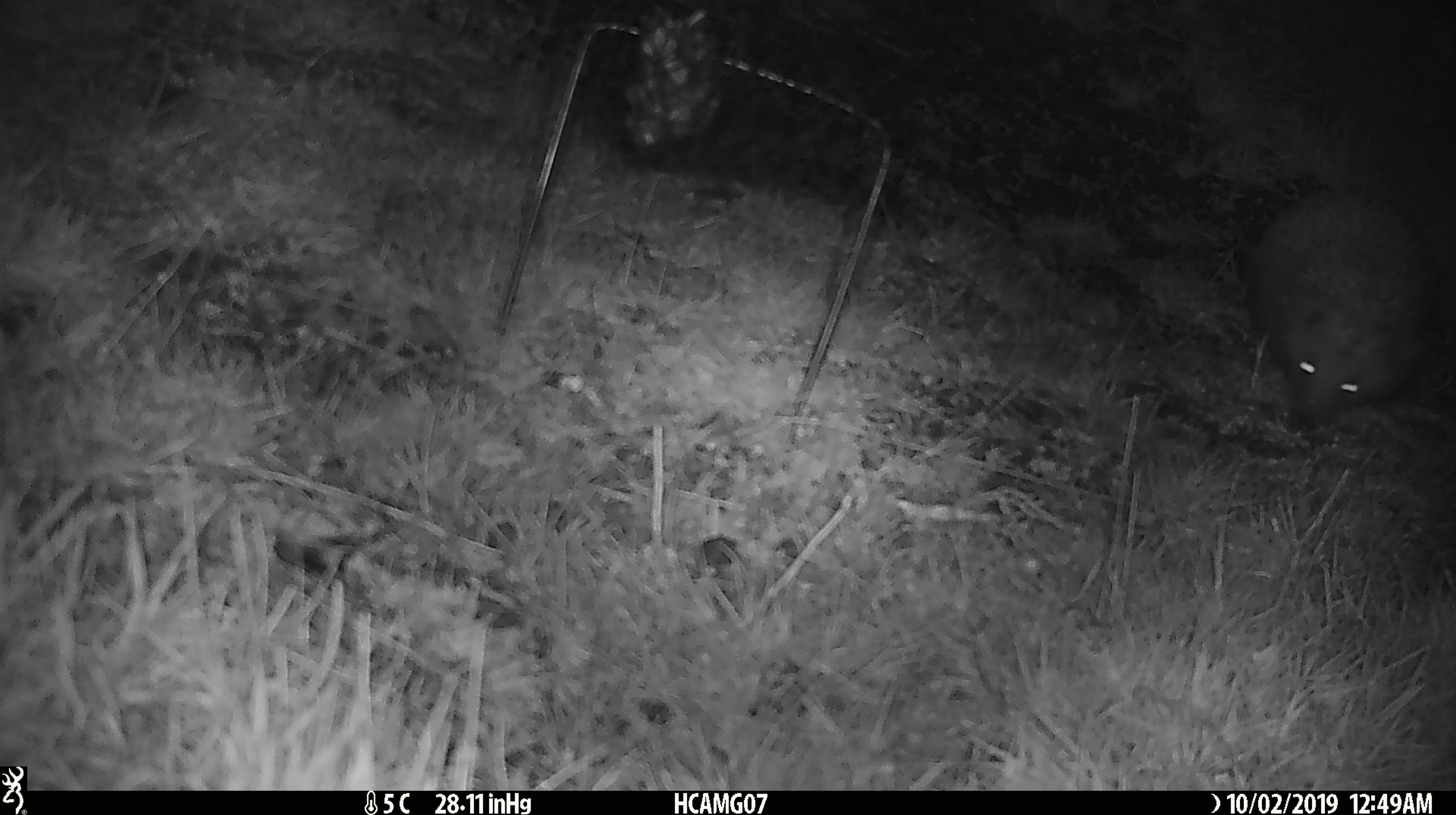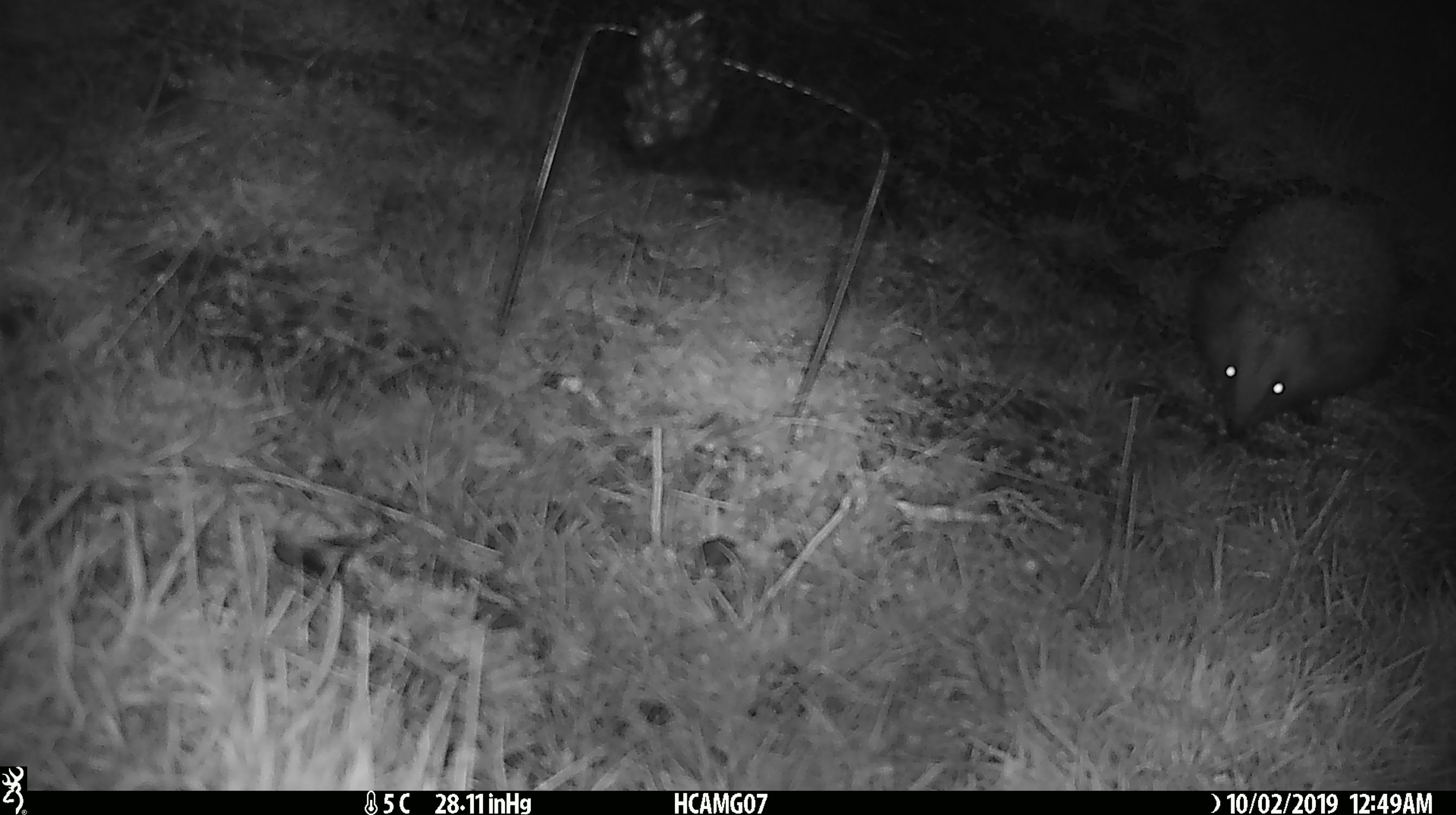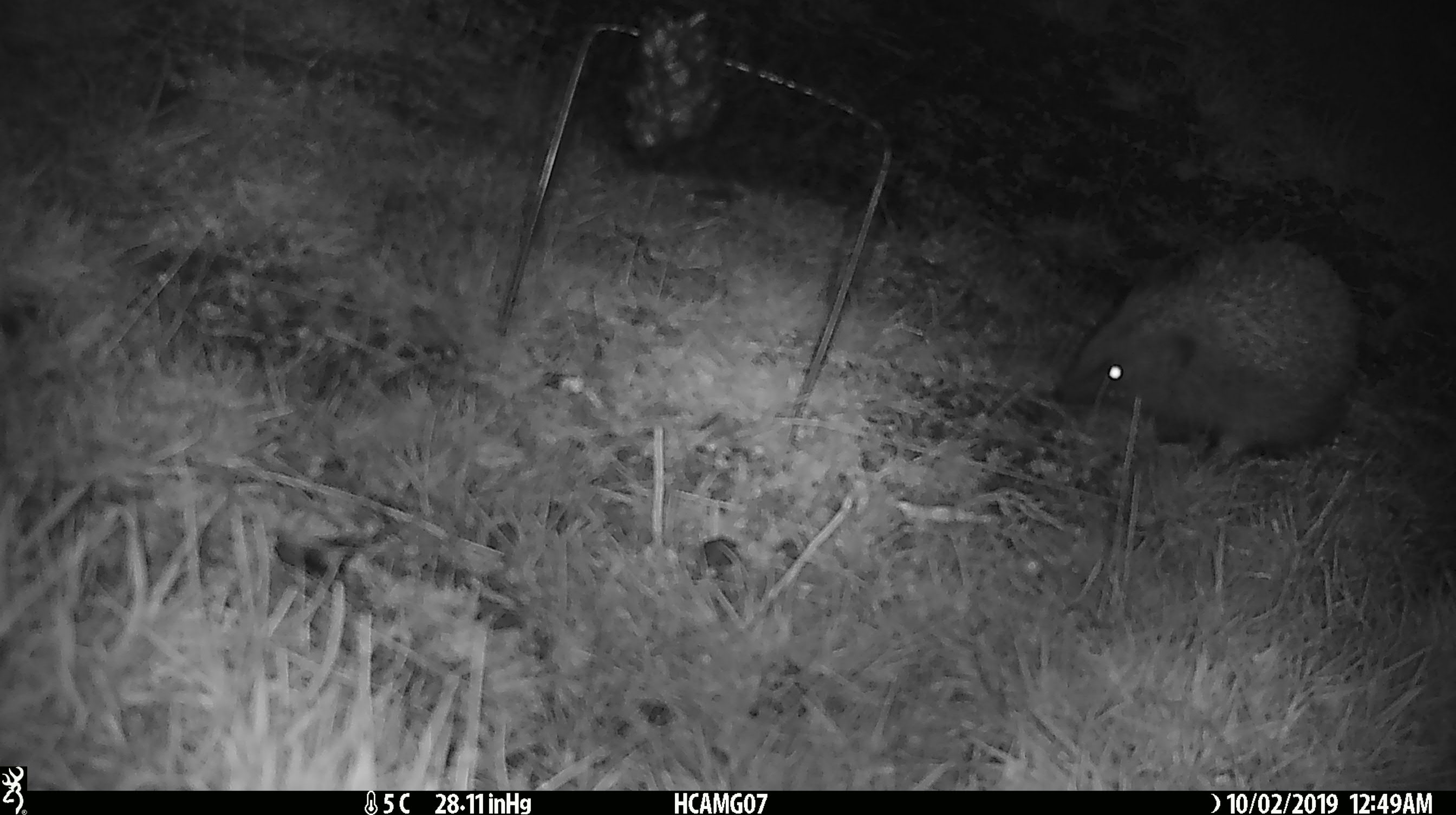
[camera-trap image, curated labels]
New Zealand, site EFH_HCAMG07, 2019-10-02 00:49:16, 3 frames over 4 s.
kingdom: Animalia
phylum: Chordata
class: Mammalia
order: Eulipotyphla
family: Erinaceidae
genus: Erinaceus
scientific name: Erinaceus europaeus europaeus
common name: european hedgehog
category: hedgehog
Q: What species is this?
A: Hedgehog (european hedgehog) (Erinaceus europaeus europaeus).